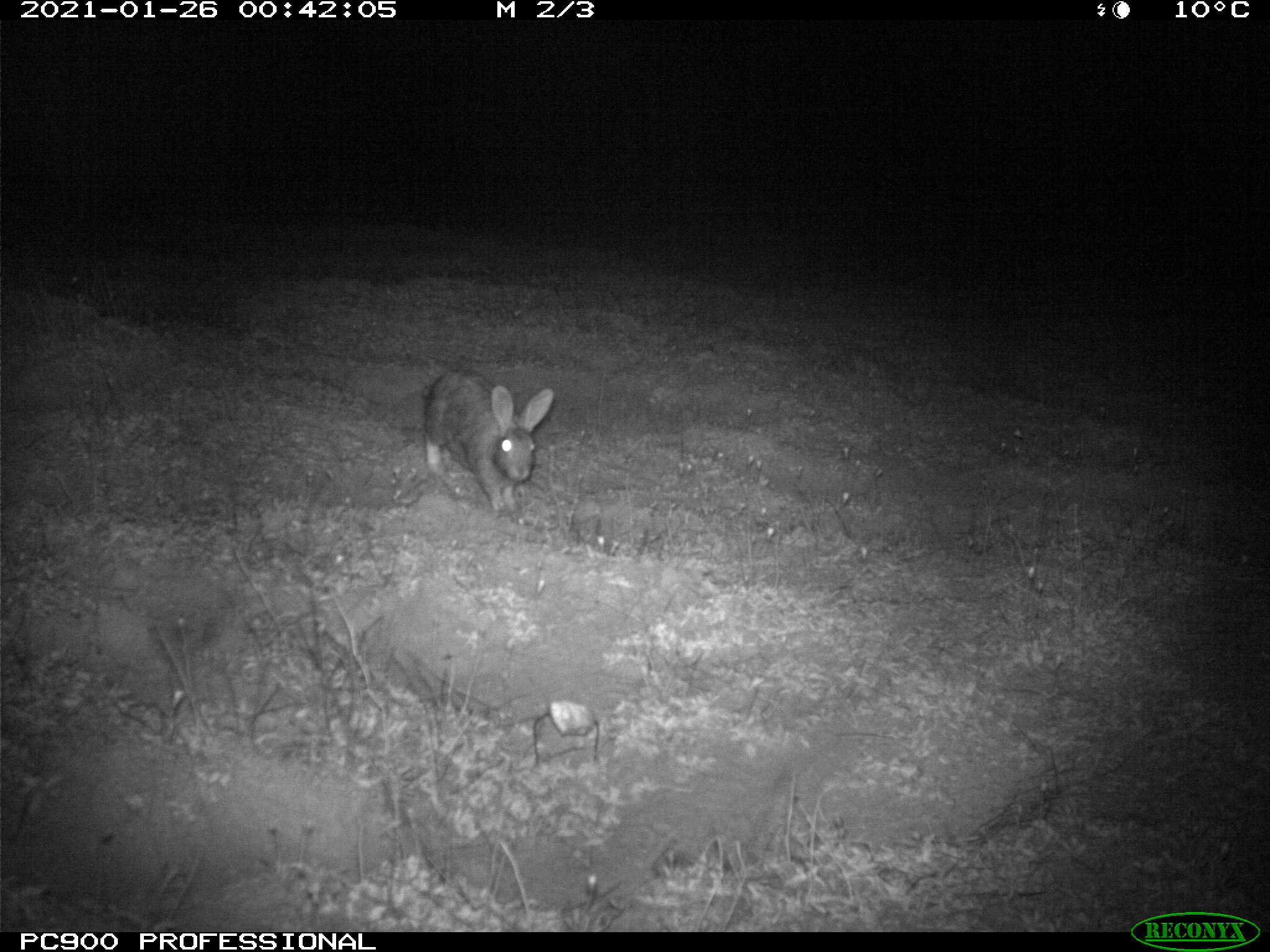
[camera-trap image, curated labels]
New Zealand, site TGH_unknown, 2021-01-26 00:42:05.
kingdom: Animalia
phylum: Chordata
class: Mammalia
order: Lagomorpha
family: Leporidae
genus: Oryctolagus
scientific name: Oryctolagus cuniculus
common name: european rabbit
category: rabbit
Rabbit (european rabbit) (Oryctolagus cuniculus).